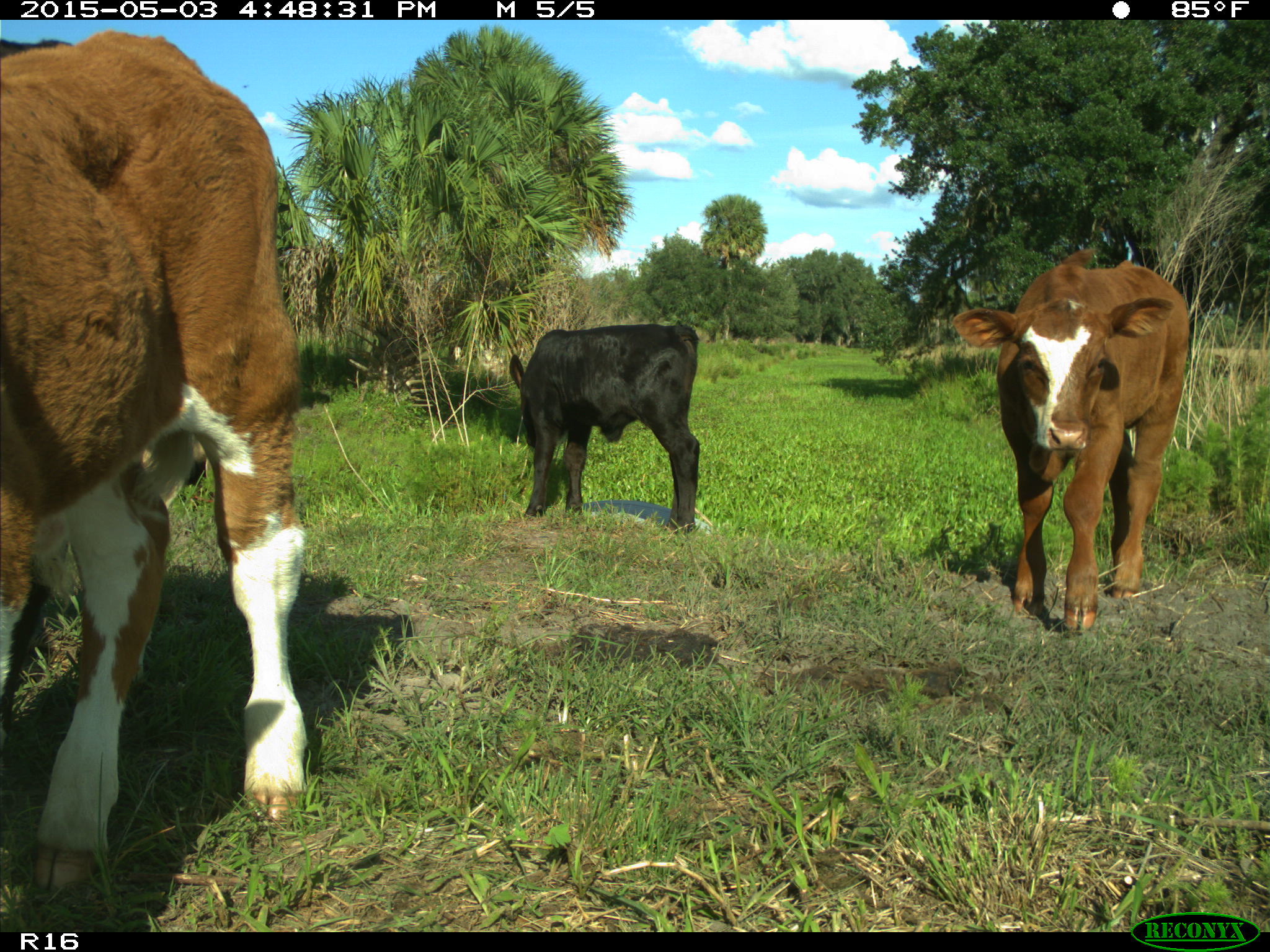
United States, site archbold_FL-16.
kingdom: Animalia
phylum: Chordata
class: Mammalia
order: Artiodactyla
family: Bovidae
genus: Bos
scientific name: Bos taurus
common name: domestic cow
Bos taurus (domestic cow).